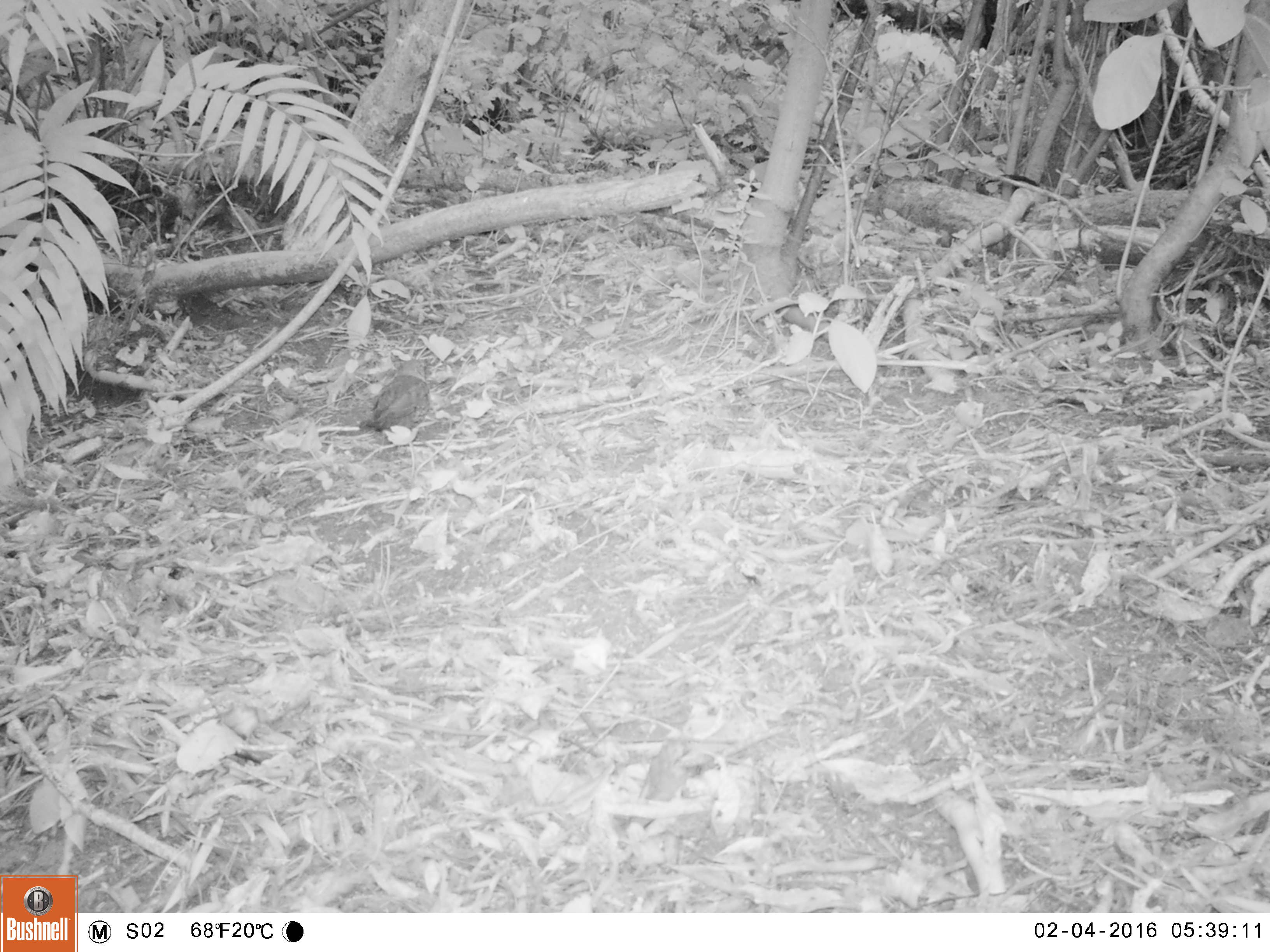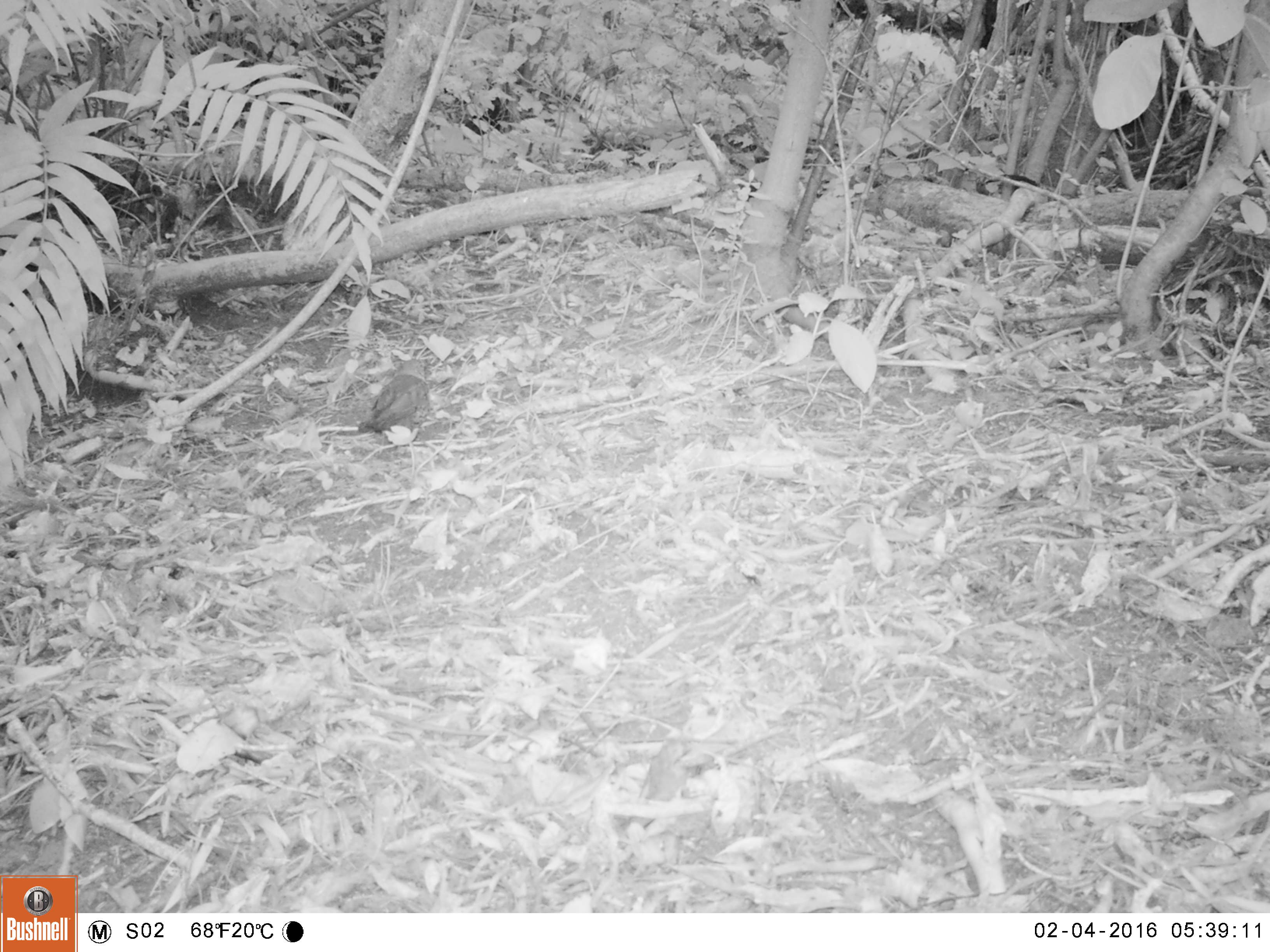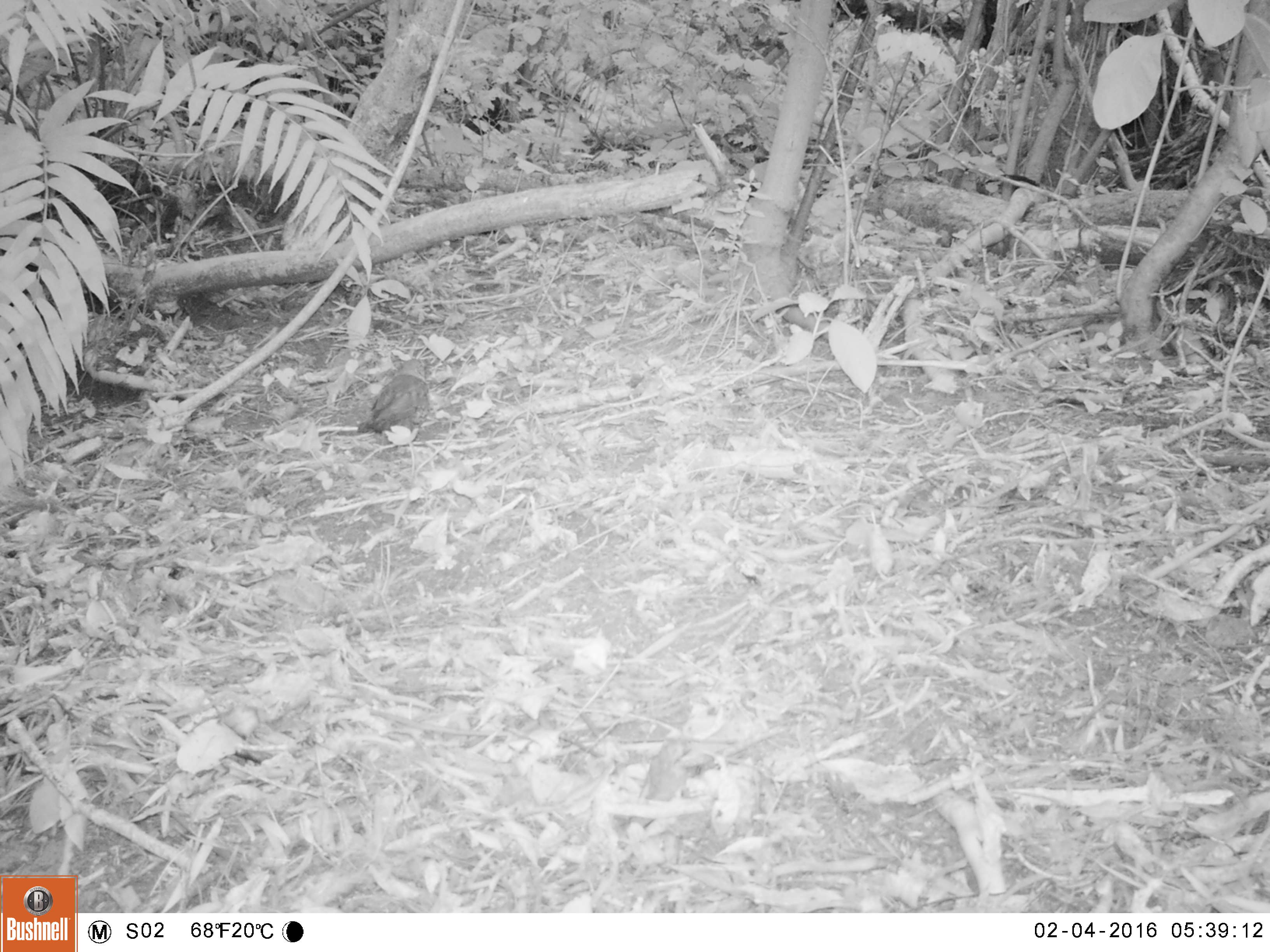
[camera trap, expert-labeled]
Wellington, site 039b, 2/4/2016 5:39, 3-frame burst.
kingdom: Animalia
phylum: Chordata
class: Aves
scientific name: Aves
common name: bird